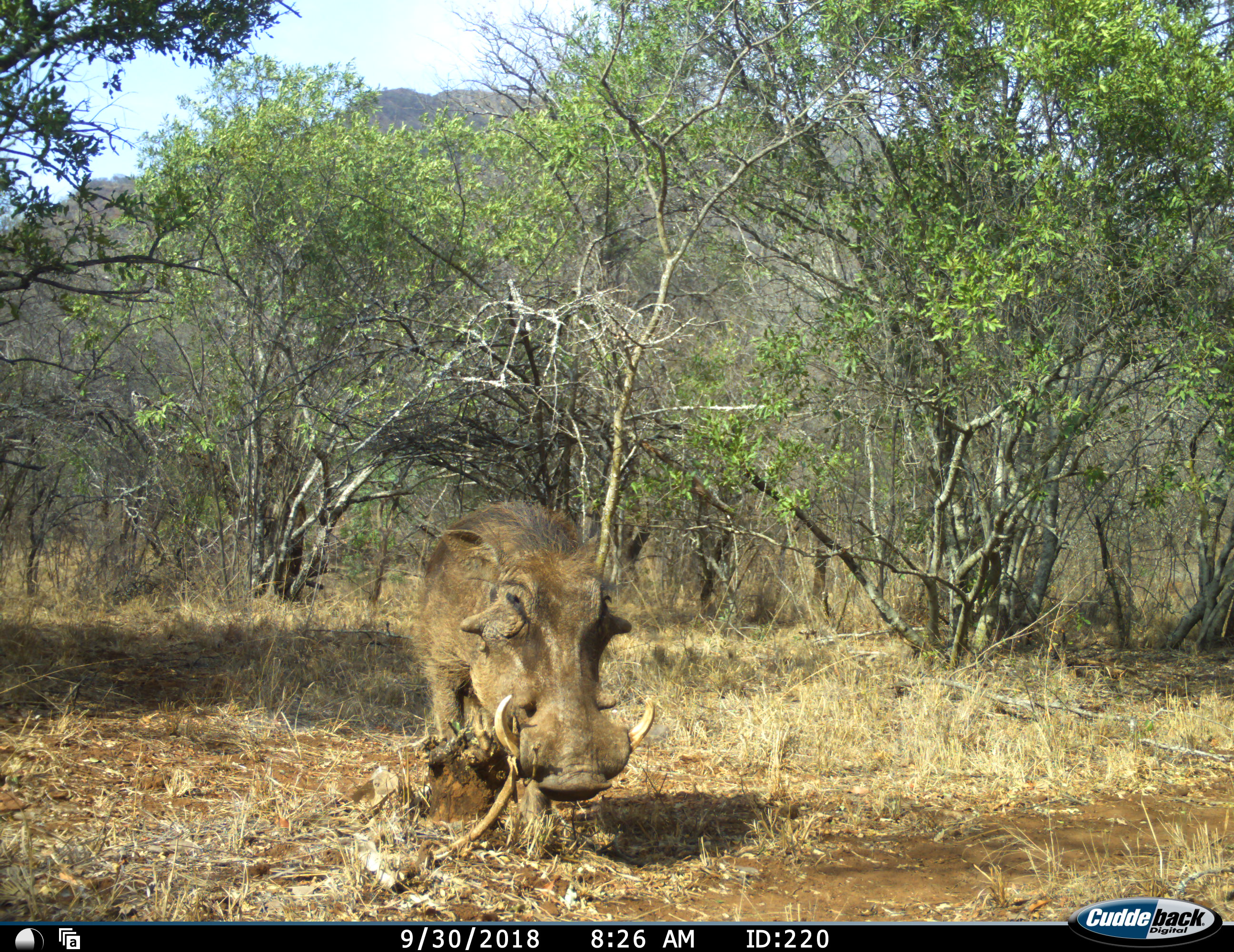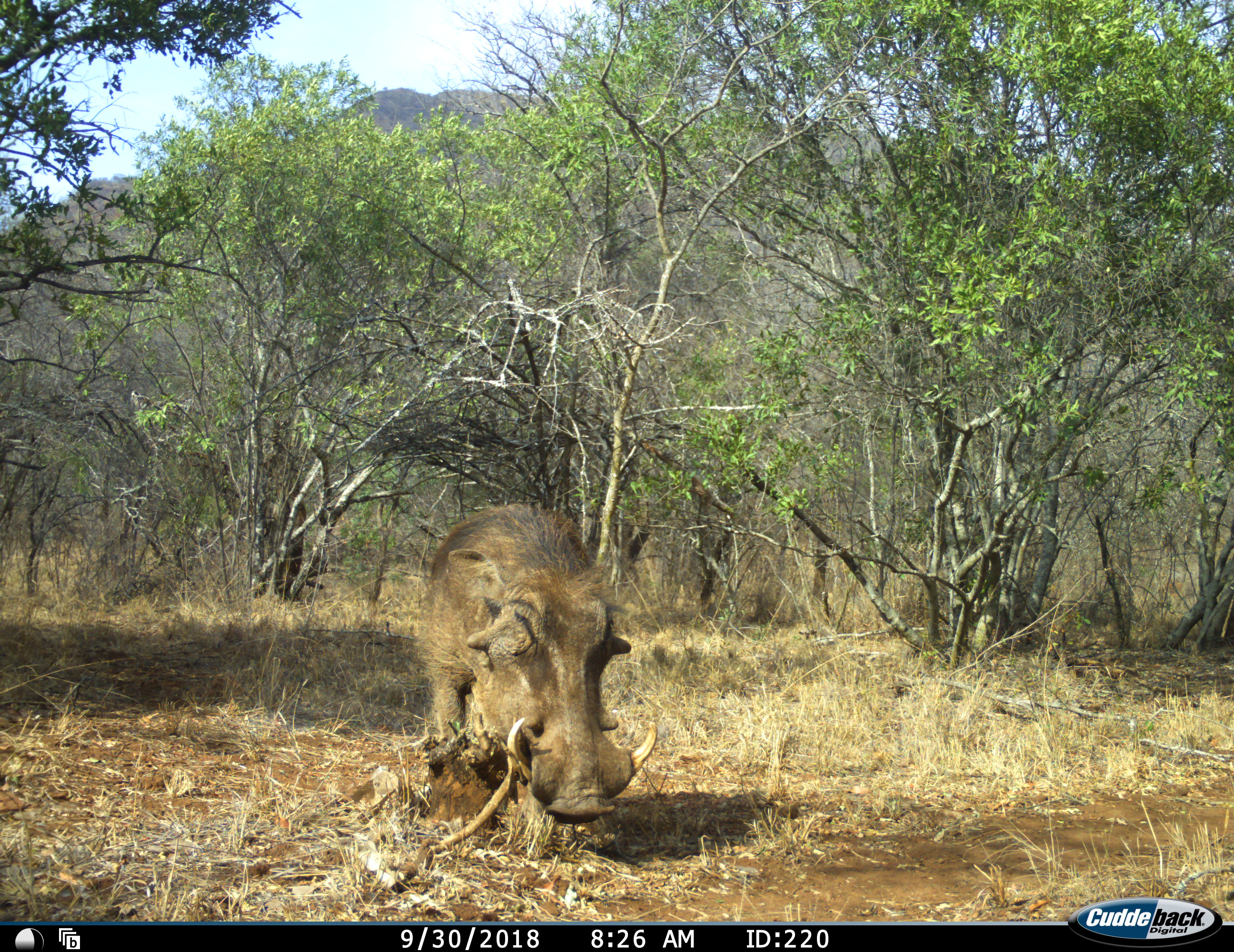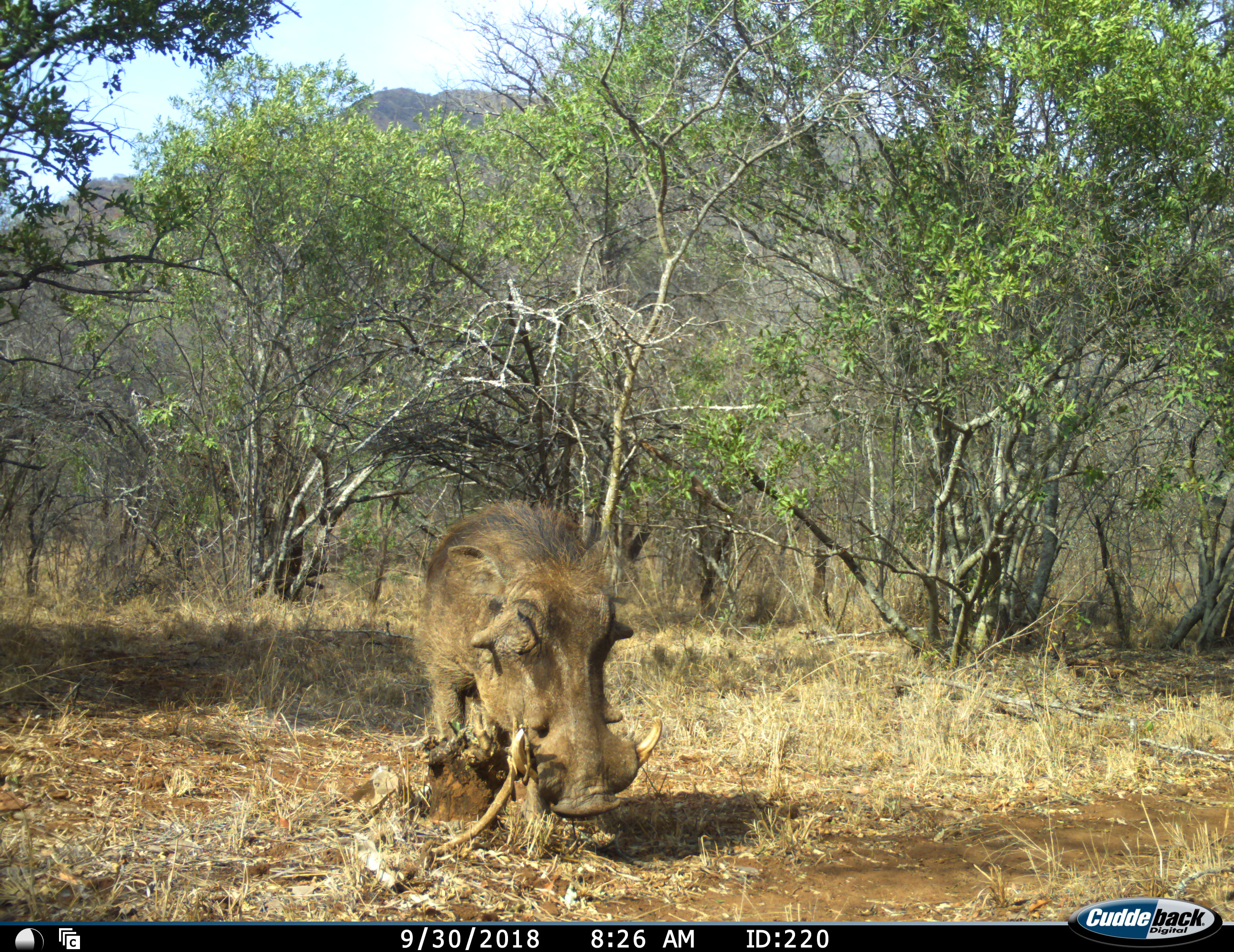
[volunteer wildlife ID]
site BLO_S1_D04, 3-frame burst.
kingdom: Animalia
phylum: Chordata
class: Mammalia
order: Artiodactyla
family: Suidae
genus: Phacochoerus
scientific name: Phacochoerus africanus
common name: warthog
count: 1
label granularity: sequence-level